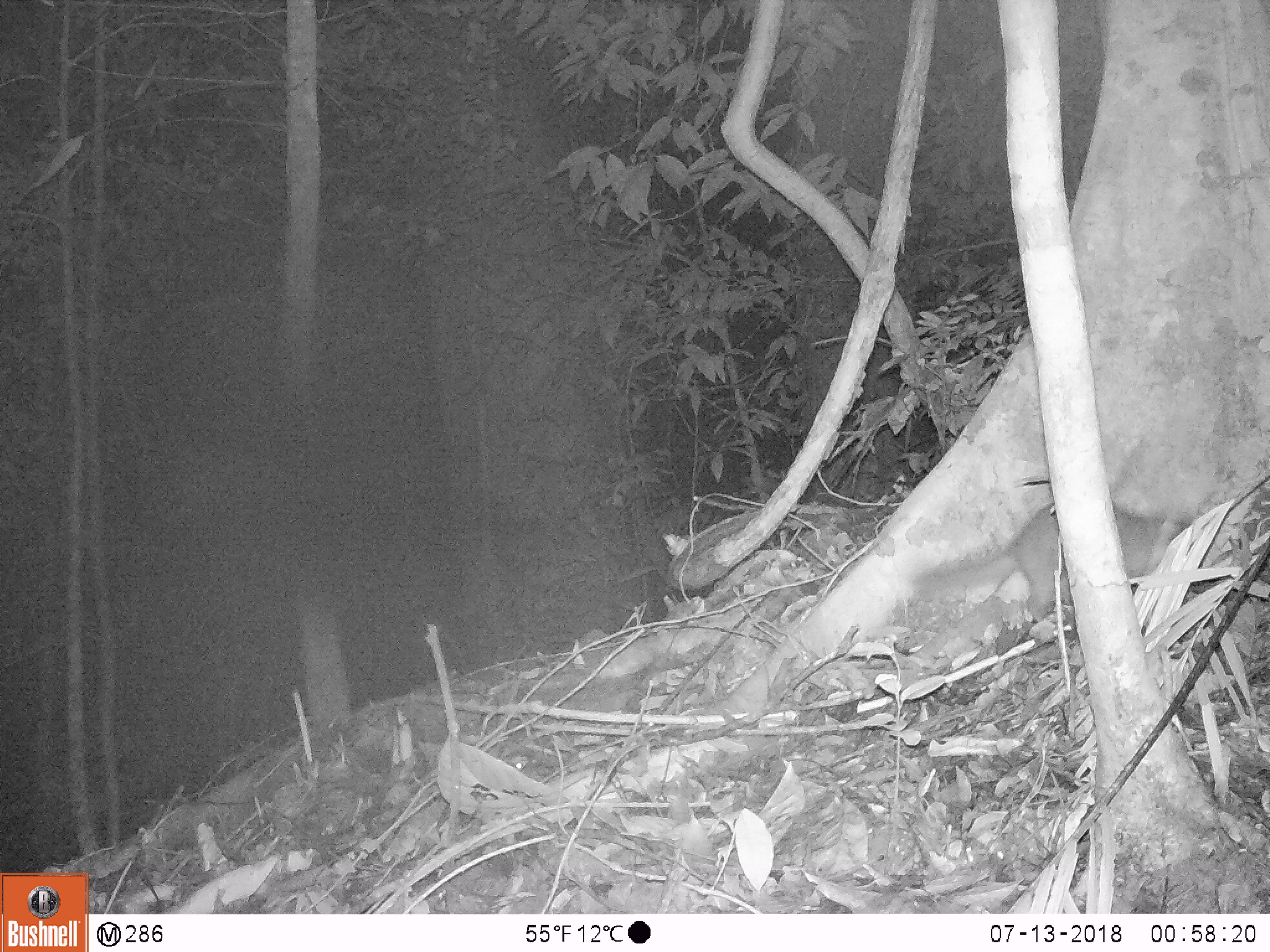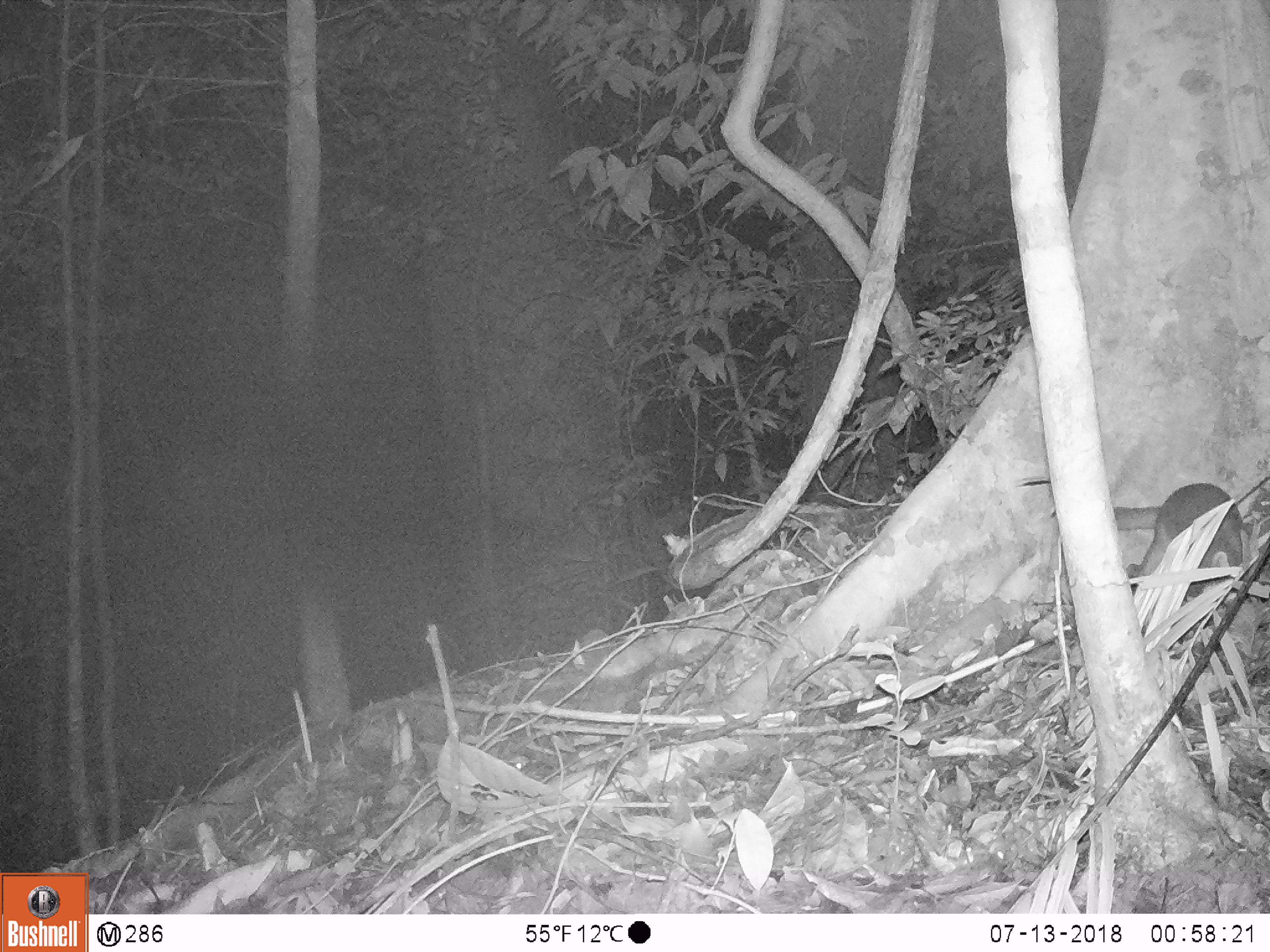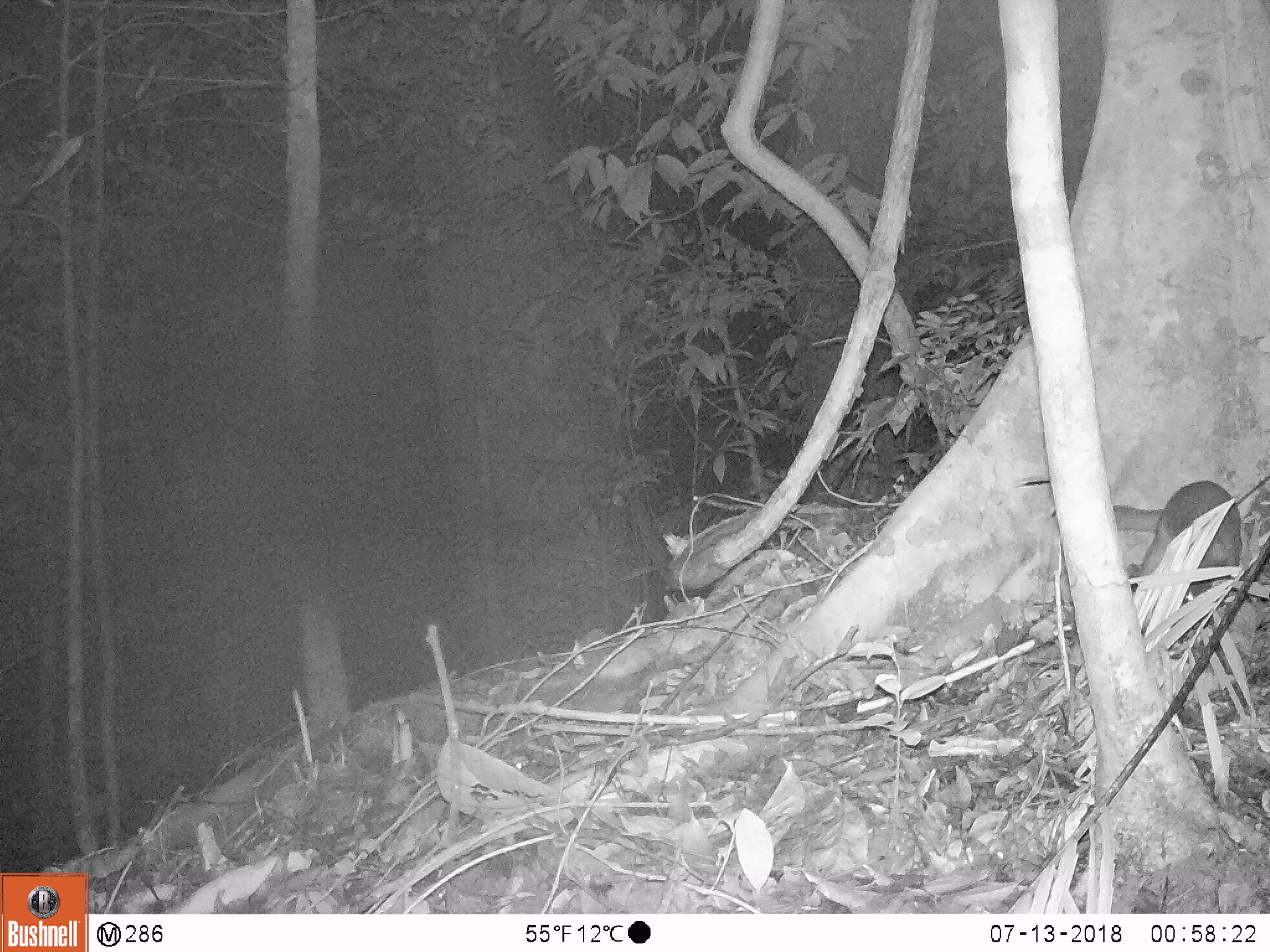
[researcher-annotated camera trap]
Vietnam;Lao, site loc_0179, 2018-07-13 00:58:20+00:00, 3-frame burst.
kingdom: Animalia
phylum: Chordata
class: Mammalia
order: Carnivora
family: Mustelidae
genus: Melogale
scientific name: Melogale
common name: ferret badger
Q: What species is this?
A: Ferret badger (Melogale).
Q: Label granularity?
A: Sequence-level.